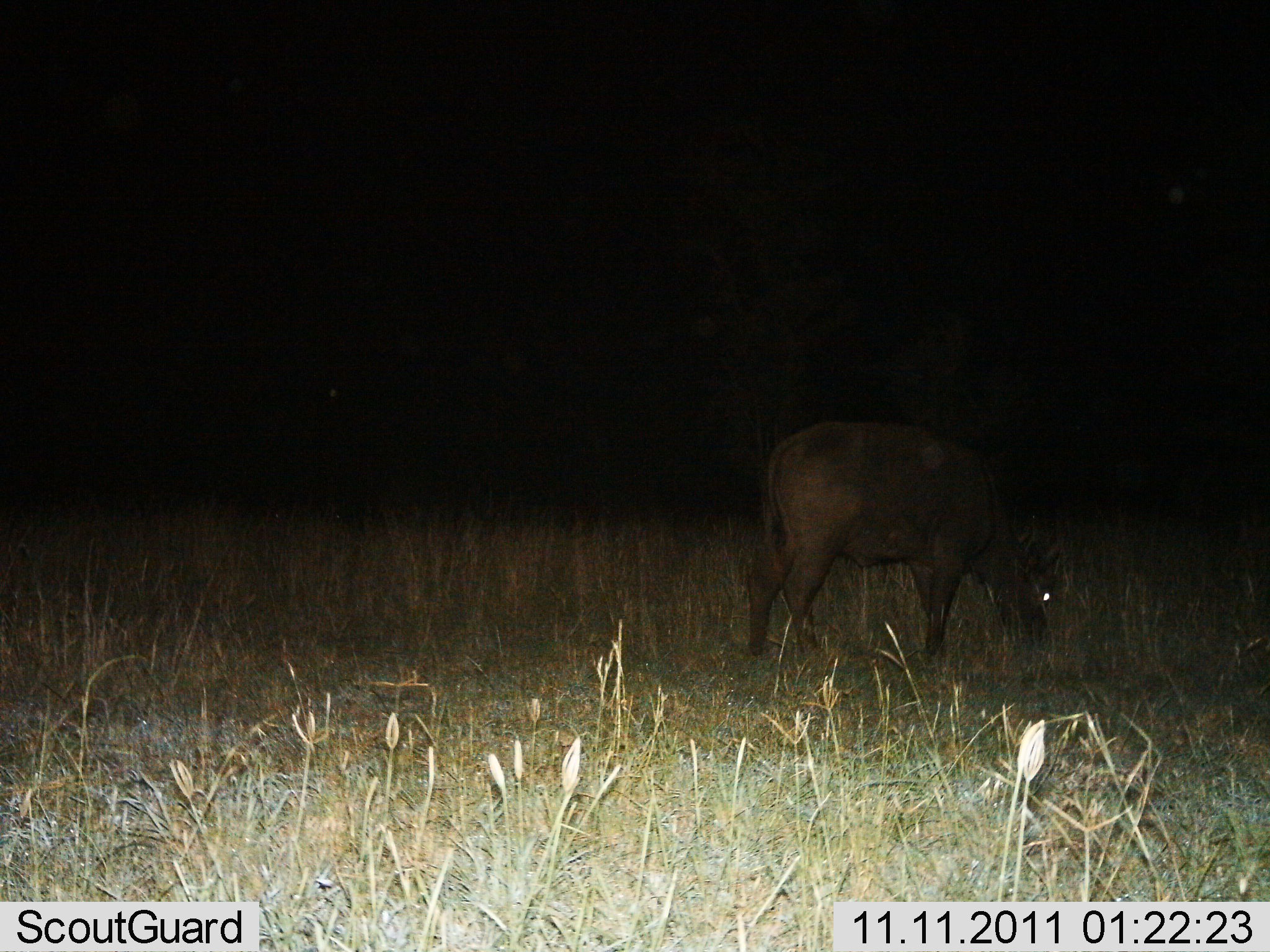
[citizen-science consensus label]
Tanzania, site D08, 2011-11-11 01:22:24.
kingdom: Animalia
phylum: Chordata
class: Mammalia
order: Artiodactyla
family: Bovidae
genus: Syncerus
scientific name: Syncerus caffer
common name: cape buffalo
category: buffalo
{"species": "buffalo (cape buffalo) (Syncerus caffer)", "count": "1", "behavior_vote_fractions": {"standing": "22%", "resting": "0%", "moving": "6%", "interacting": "0%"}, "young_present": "11%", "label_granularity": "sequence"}